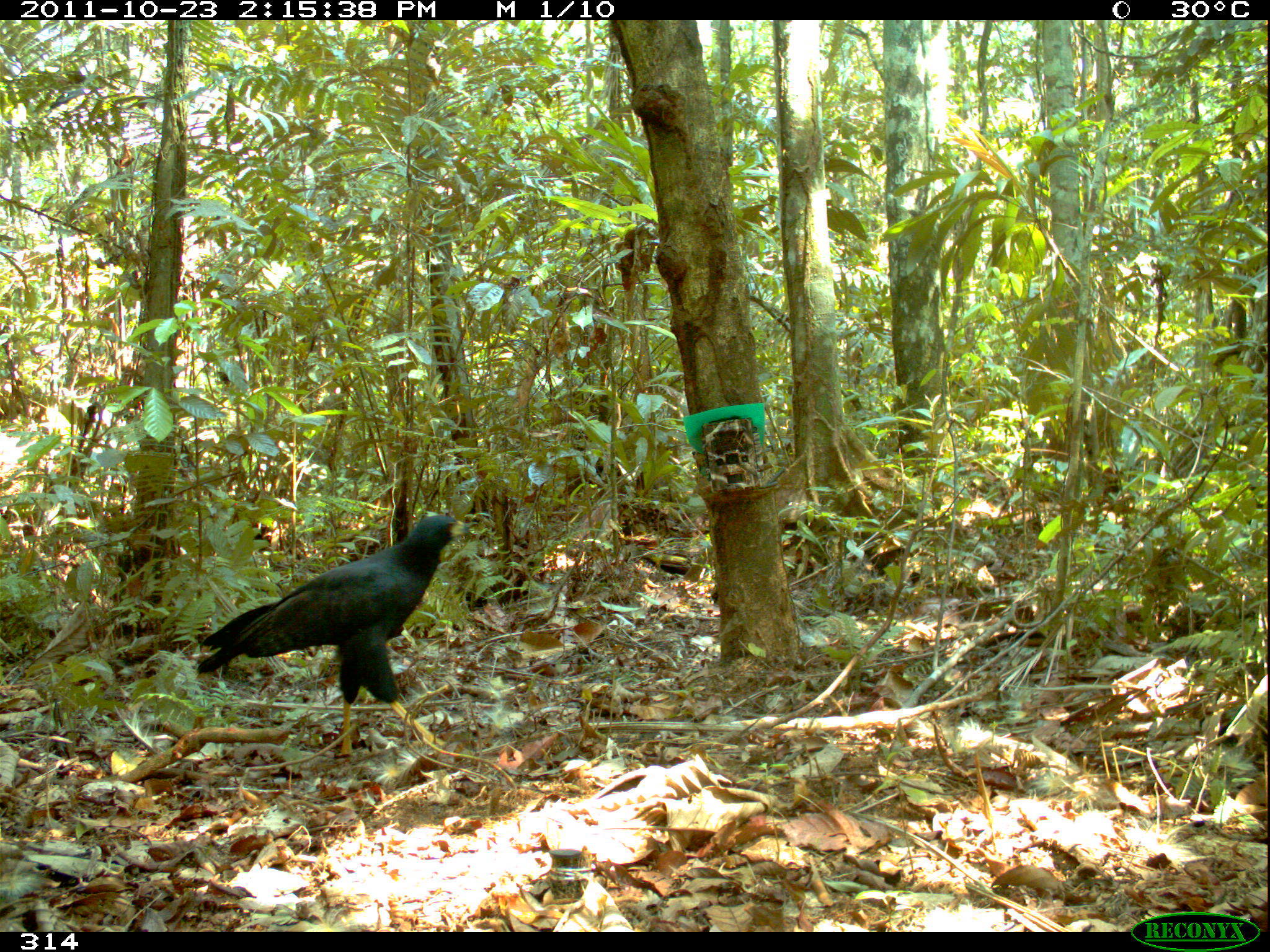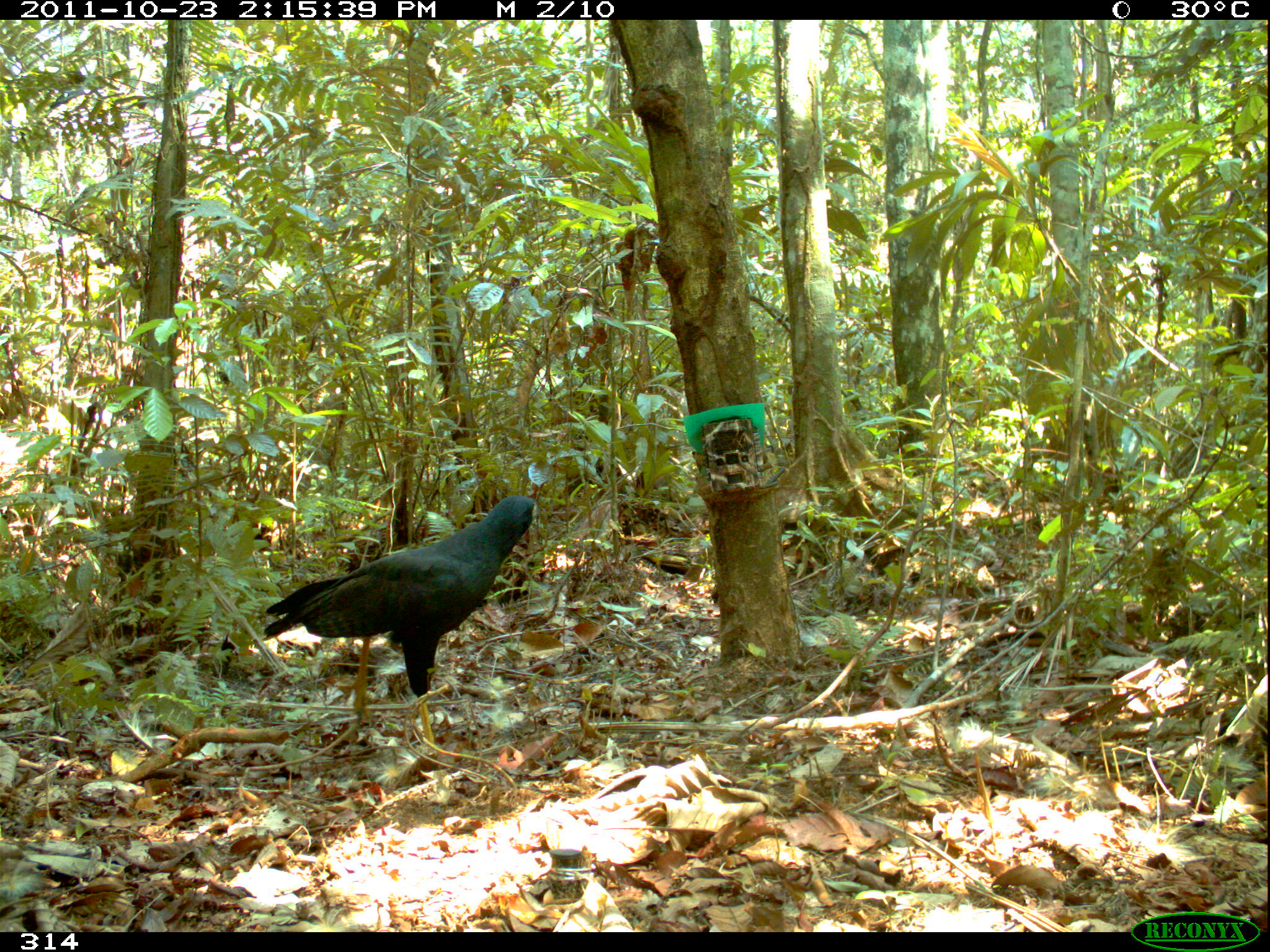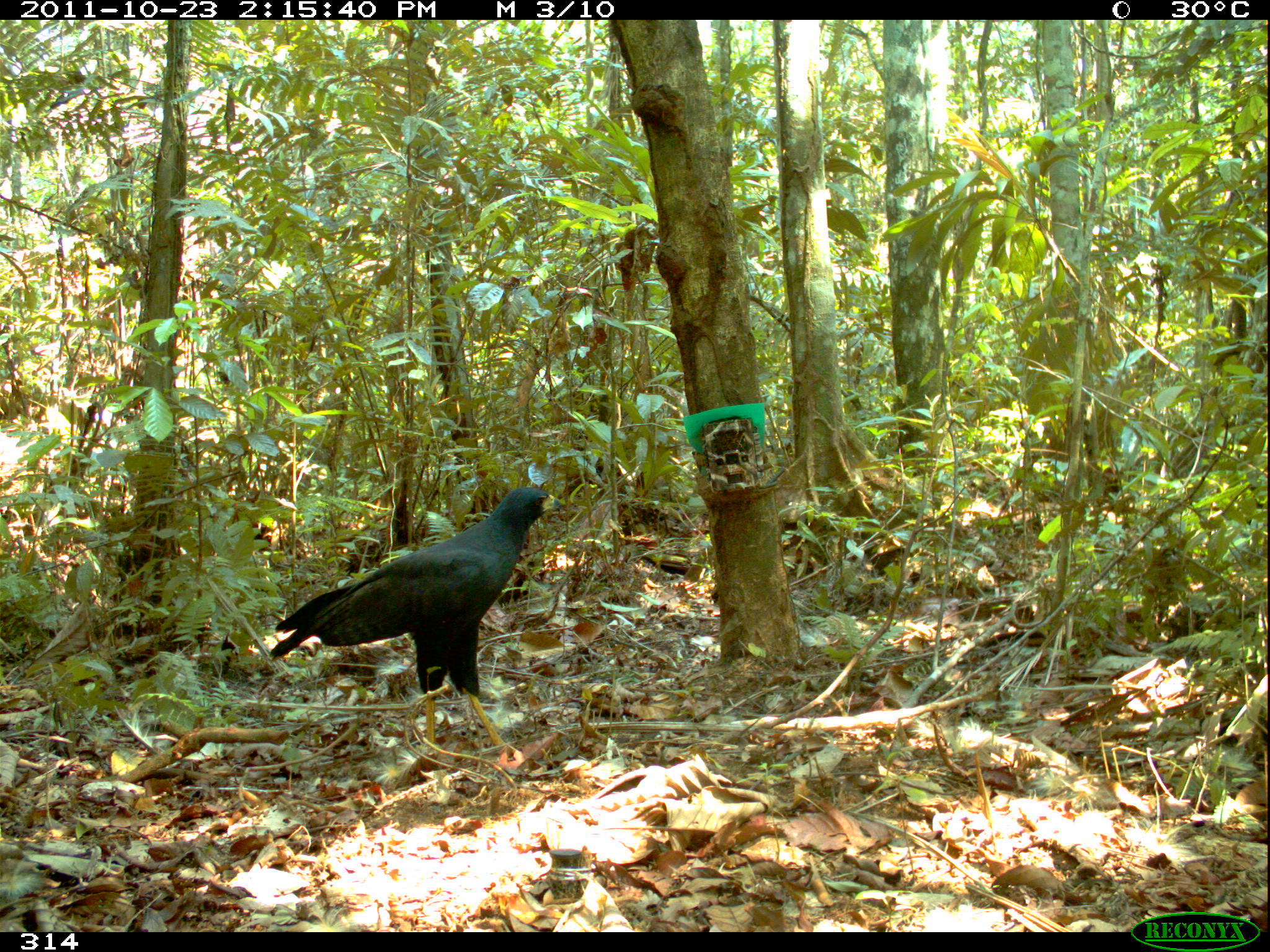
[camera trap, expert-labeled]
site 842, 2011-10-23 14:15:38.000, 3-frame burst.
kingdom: Animalia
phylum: Chordata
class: Aves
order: Accipitriformes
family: Accipitridae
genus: Buteogallus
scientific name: Buteogallus urubitinga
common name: great black hawk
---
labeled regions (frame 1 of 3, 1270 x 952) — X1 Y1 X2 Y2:
buteogallus urubitinga: 194 514 478 755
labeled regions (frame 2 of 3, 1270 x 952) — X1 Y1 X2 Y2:
buteogallus urubitinga: 263 494 537 750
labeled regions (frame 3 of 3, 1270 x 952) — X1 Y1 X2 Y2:
buteogallus urubitinga: 268 488 564 753